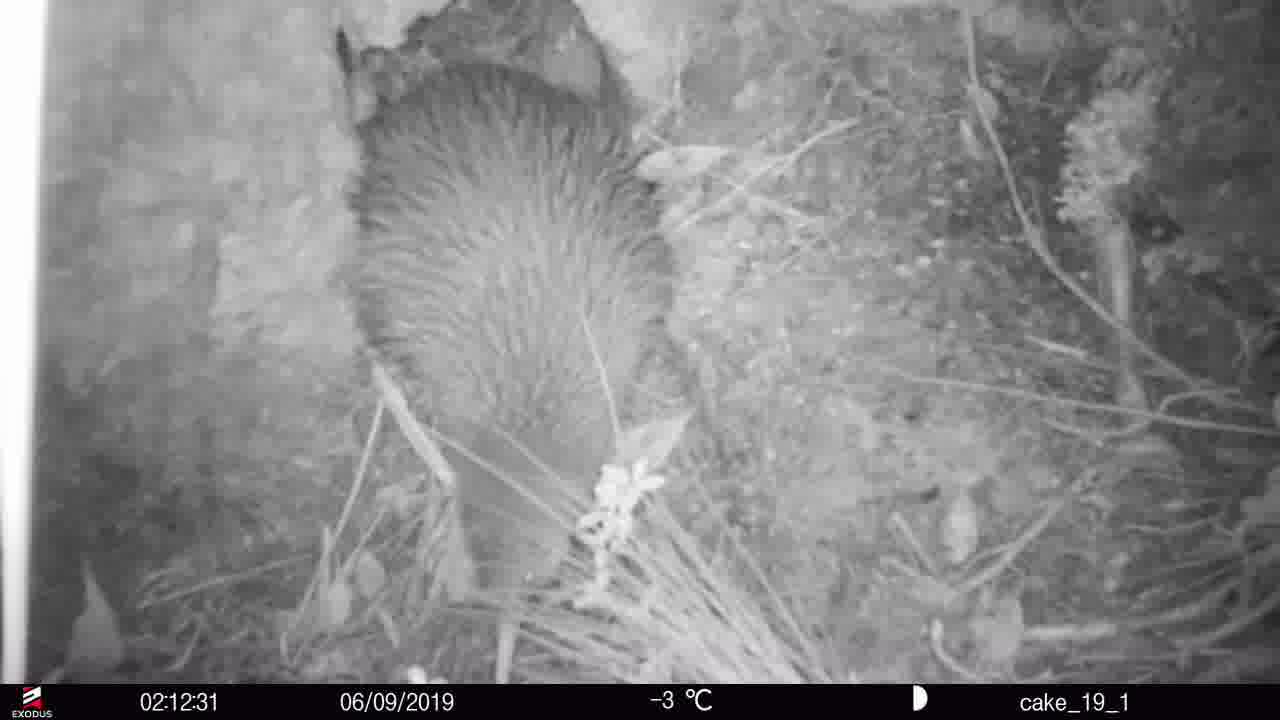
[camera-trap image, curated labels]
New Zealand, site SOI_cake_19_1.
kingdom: Animalia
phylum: Chordata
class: Aves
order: Apterygiformes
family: Apterygidae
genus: Apteryx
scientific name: Apteryx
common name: kiwi